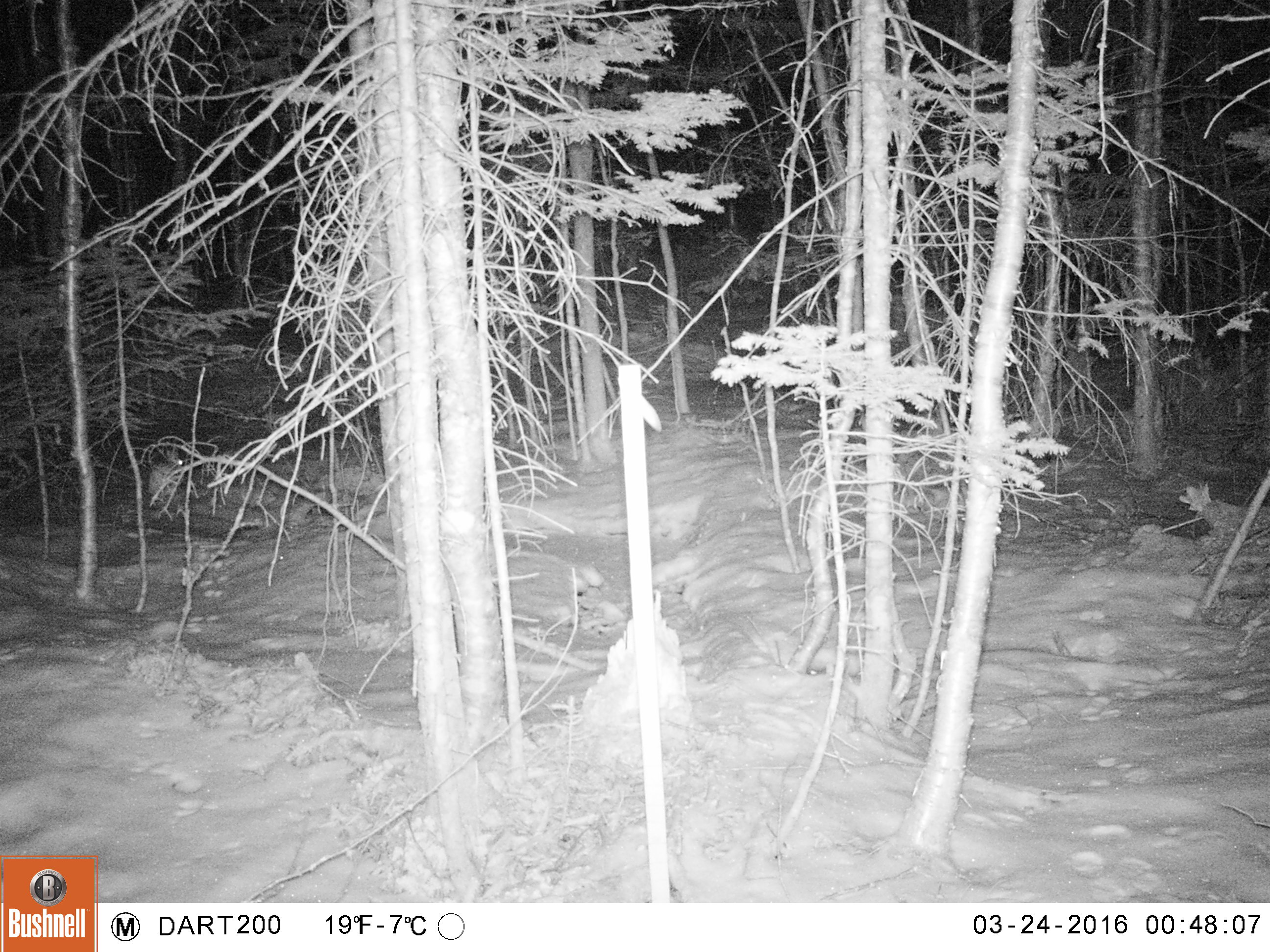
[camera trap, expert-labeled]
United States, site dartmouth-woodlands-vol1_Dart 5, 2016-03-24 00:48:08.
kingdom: Animalia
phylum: Chordata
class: Mammalia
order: Lagomorpha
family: Leporidae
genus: Lepus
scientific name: Lepus americanus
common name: snowshoe hare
Snowshoe hare (Lepus americanus).